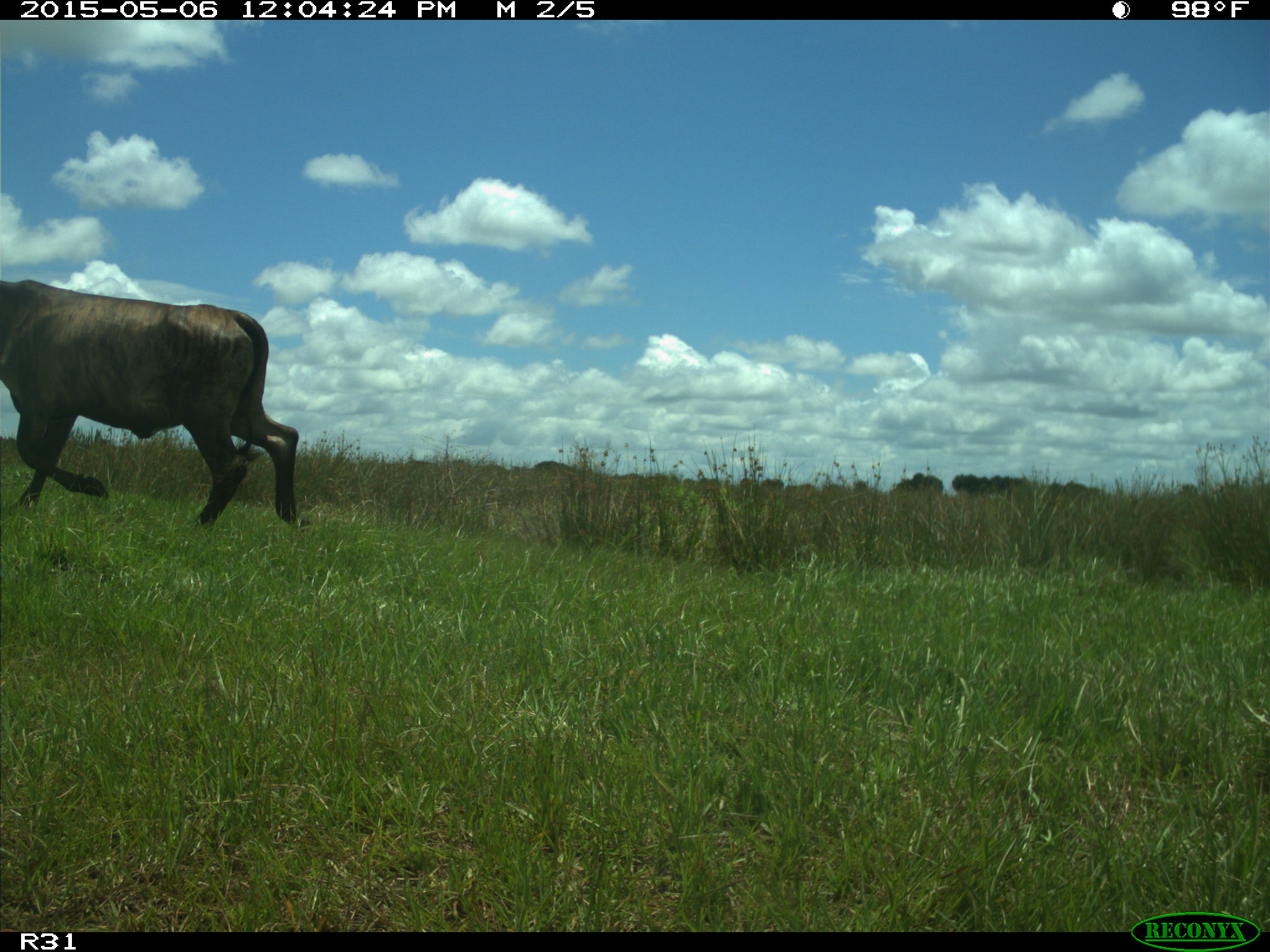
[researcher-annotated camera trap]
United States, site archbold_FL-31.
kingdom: Animalia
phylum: Chordata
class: Mammalia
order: Artiodactyla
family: Bovidae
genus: Bos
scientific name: Bos taurus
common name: domestic cow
Bos taurus (domestic cow).